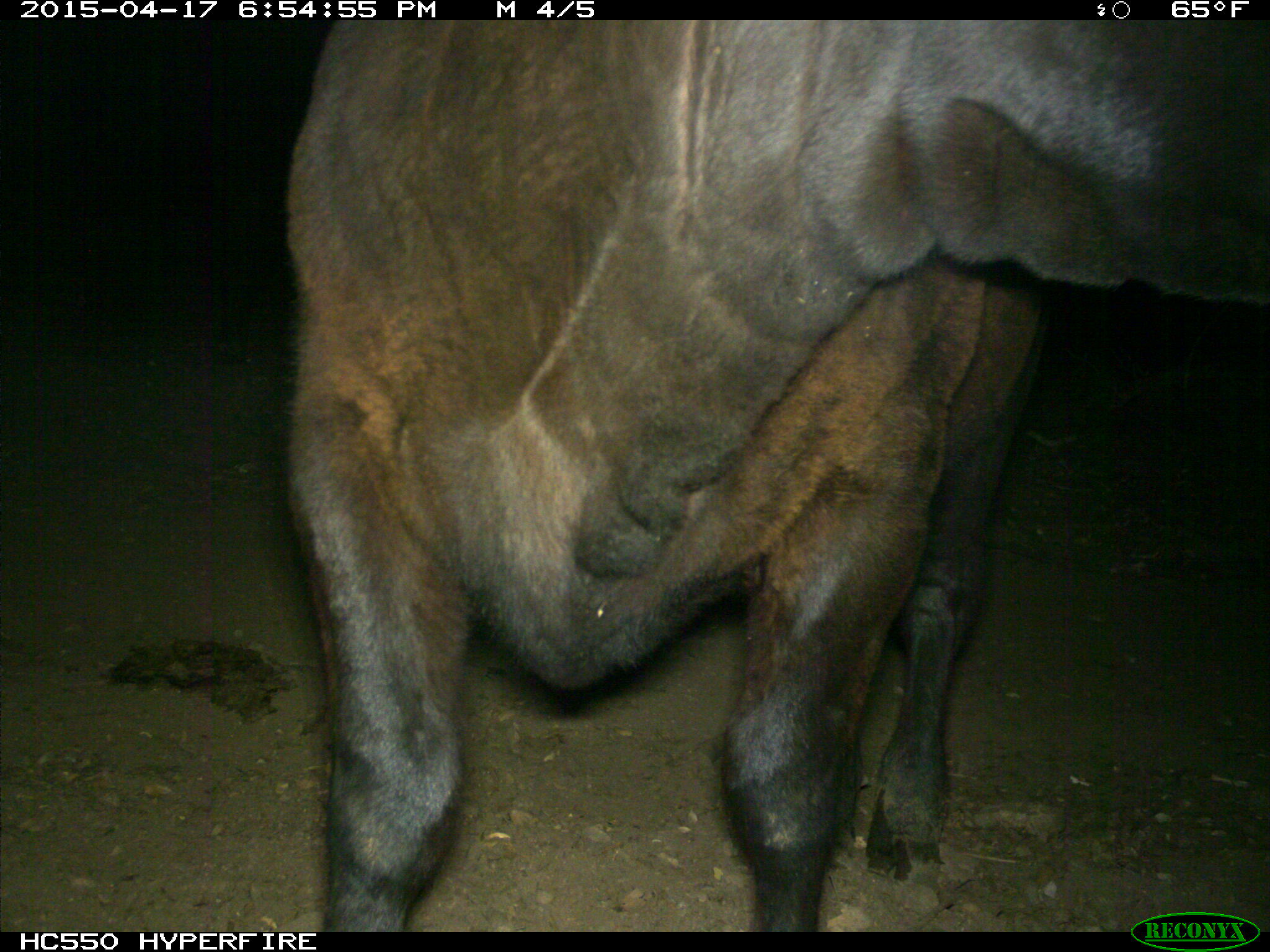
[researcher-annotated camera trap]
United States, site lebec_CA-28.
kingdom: Animalia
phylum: Chordata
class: Mammalia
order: Artiodactyla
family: Bovidae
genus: Bos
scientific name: Bos taurus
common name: domestic cow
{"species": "Bos taurus (domestic cow)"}